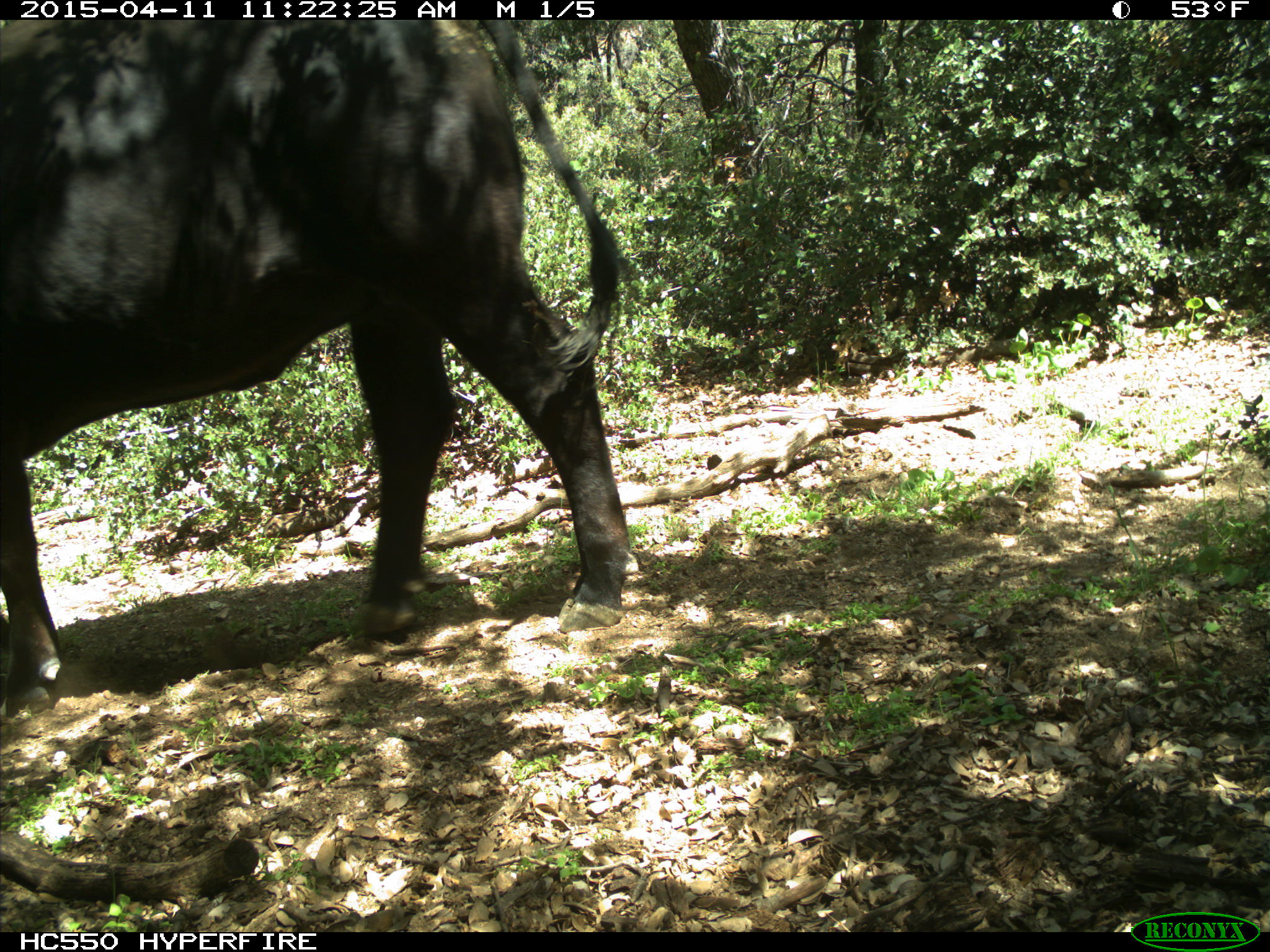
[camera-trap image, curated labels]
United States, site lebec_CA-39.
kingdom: Animalia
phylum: Chordata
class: Mammalia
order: Artiodactyla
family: Bovidae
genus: Bos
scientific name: Bos taurus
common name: domestic cow